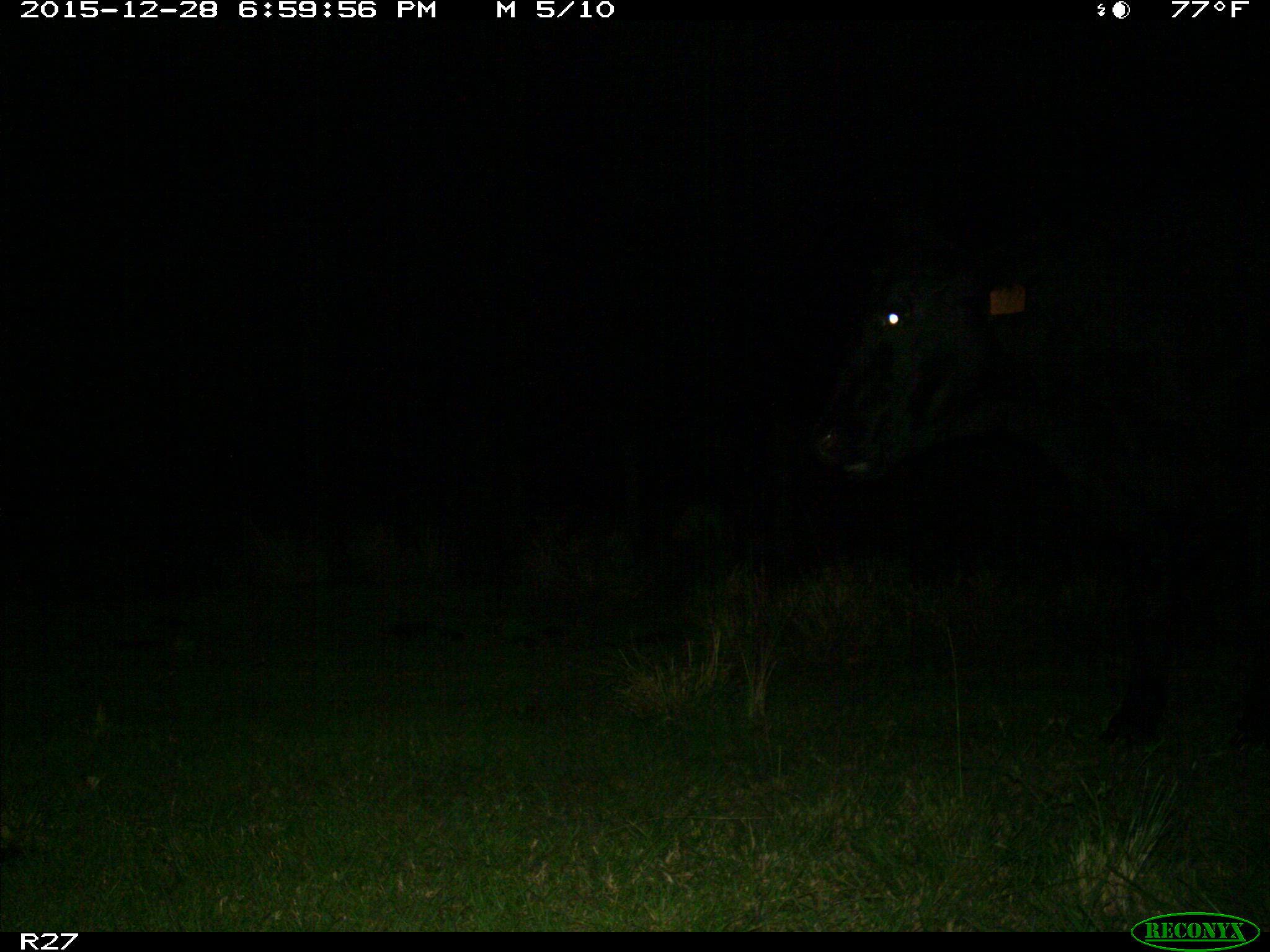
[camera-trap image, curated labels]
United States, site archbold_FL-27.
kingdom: Animalia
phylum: Chordata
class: Mammalia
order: Artiodactyla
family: Bovidae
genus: Bos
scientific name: Bos taurus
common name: domestic cow